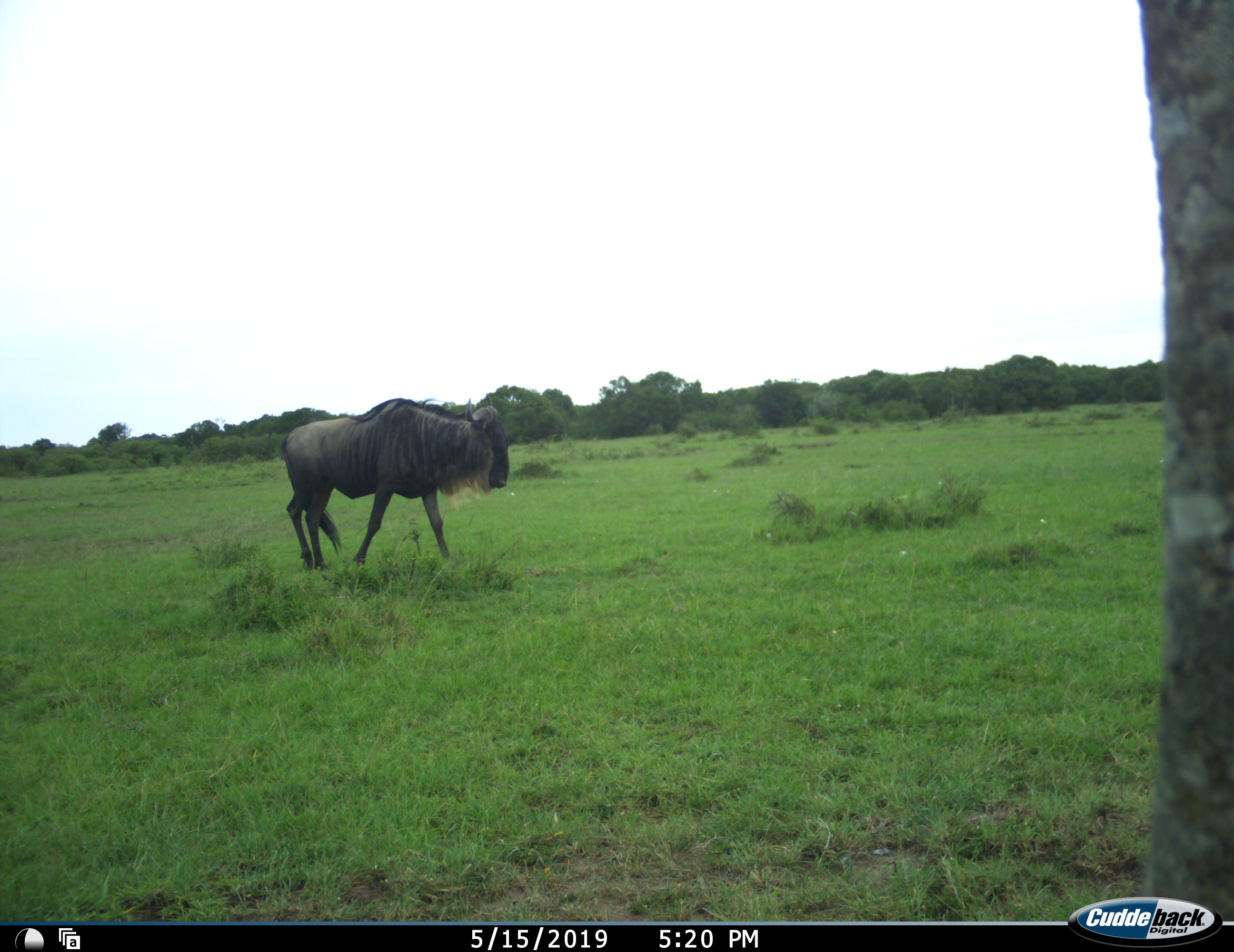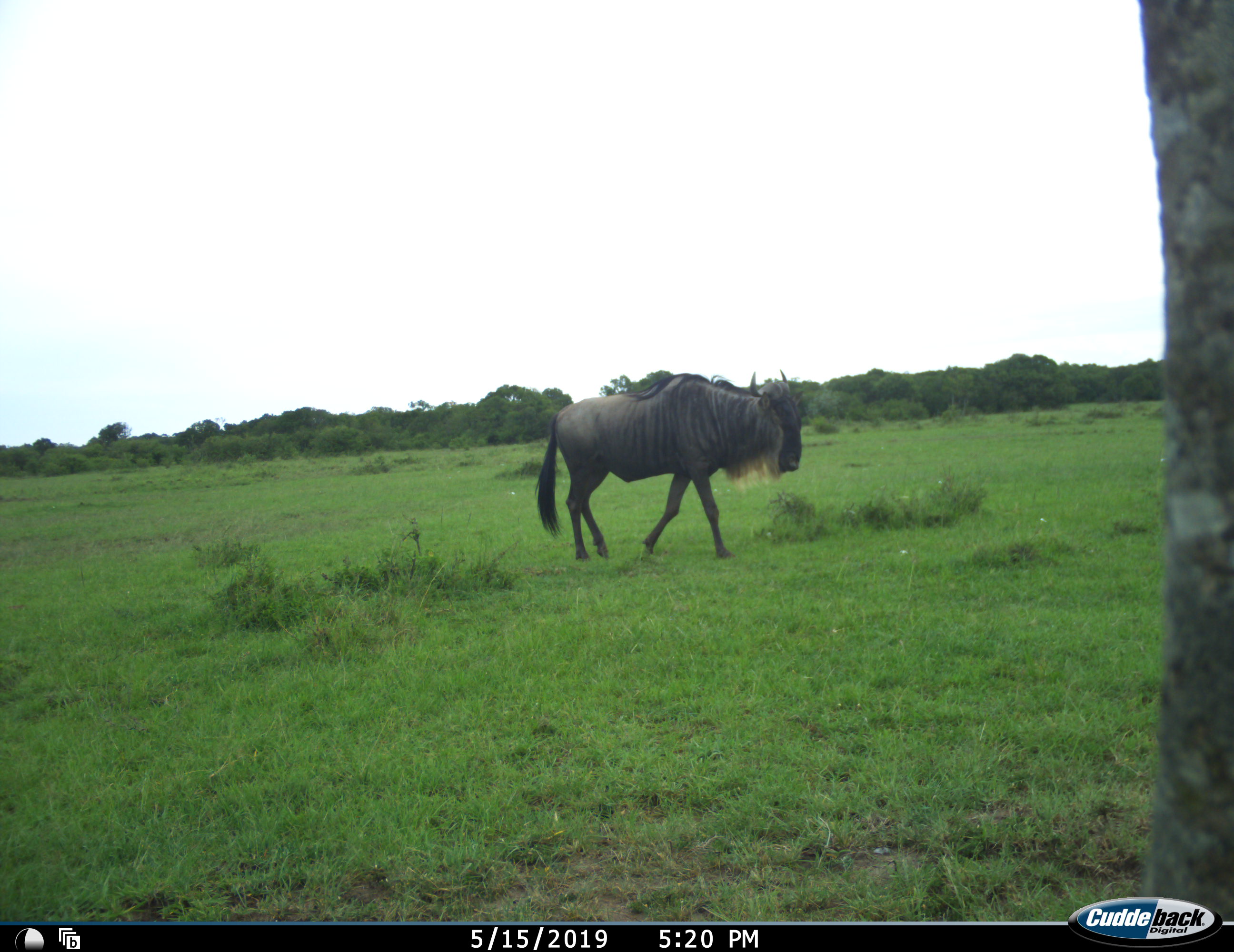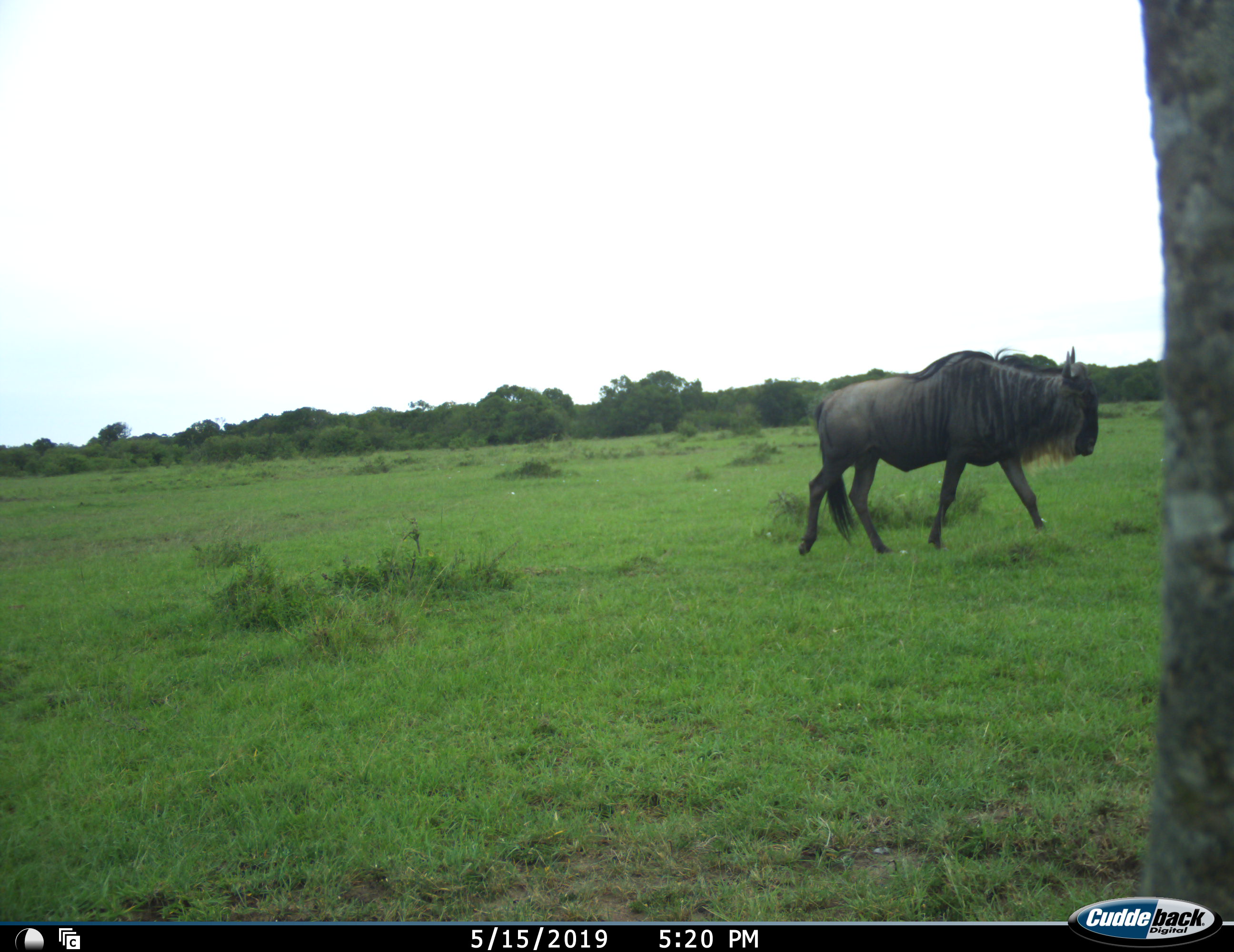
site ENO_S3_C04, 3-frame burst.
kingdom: Animalia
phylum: Chordata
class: Mammalia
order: Artiodactyla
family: Bovidae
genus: Connochaetes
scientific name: Connochaetes taurinus taurinus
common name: blue wildebeest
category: wildebeestblue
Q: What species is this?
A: Wildebeestblue (blue wildebeest) (Connochaetes taurinus taurinus).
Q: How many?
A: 1.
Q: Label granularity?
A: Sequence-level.